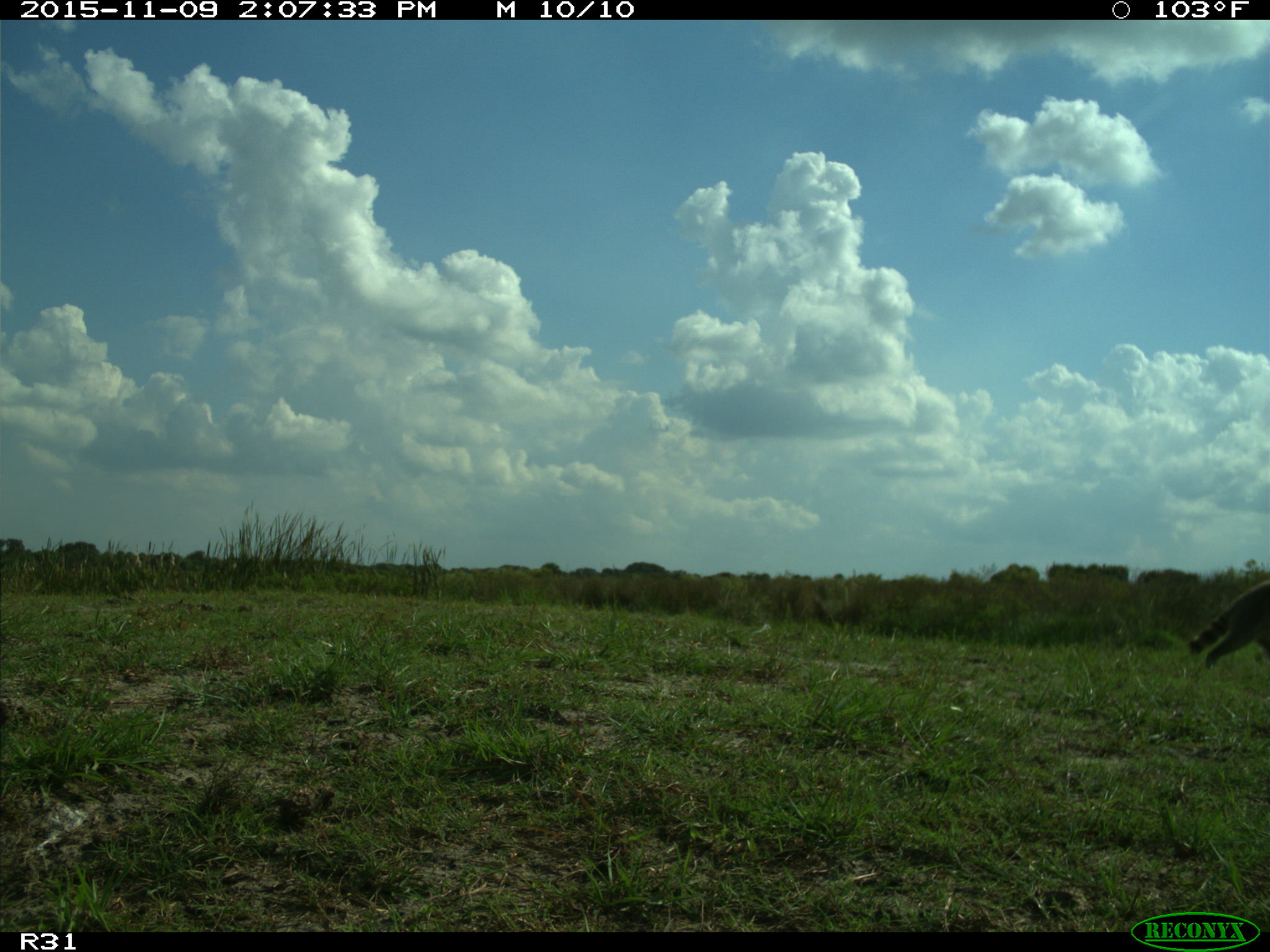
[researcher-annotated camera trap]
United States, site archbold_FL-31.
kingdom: Animalia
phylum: Chordata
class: Mammalia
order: Carnivora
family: Procyonidae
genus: Procyon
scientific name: Procyon lotor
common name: common raccoon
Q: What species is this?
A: Procyon lotor (common raccoon).